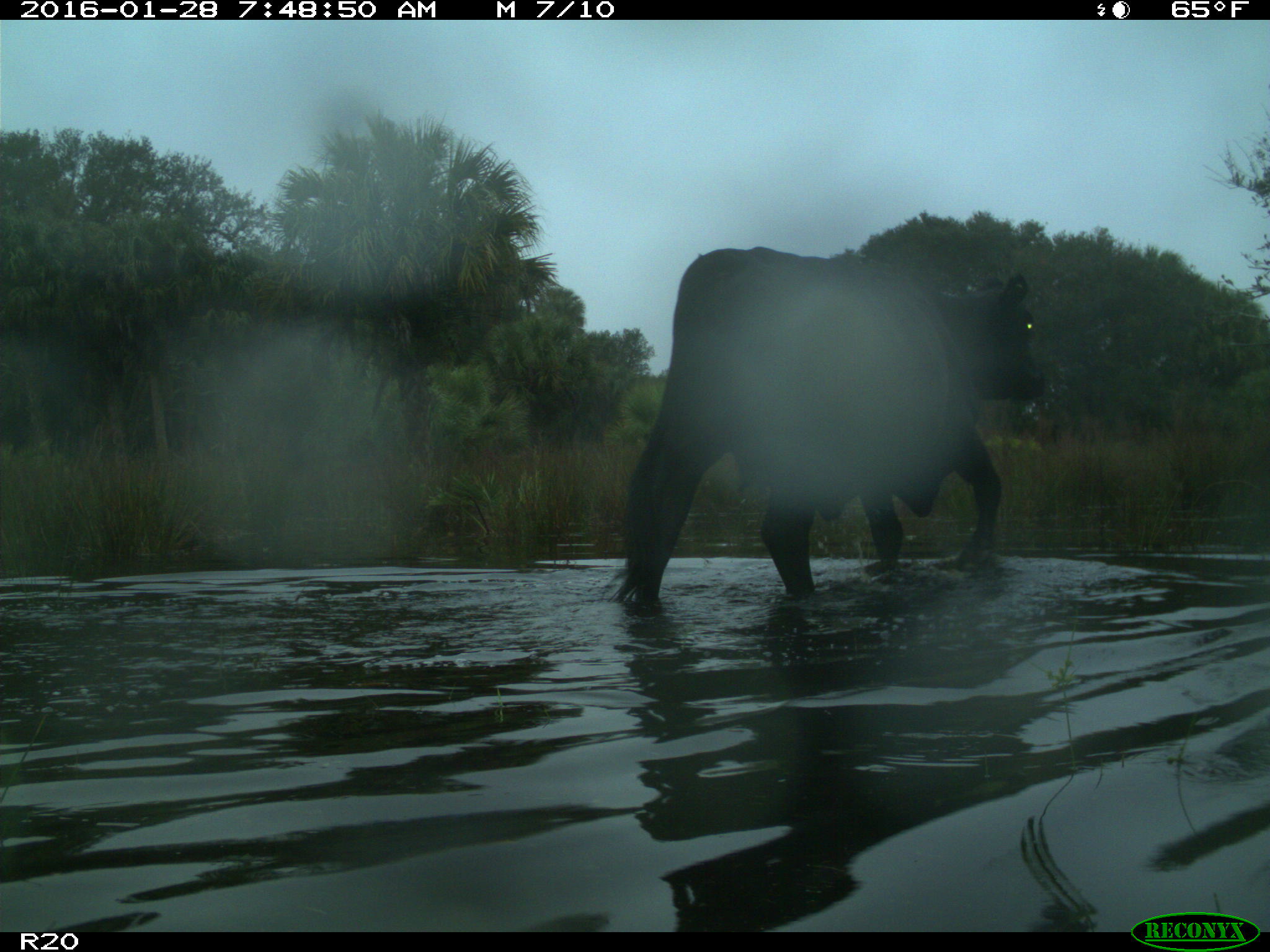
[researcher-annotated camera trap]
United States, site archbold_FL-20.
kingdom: Animalia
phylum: Chordata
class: Mammalia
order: Artiodactyla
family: Bovidae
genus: Bos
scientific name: Bos taurus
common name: domestic cow